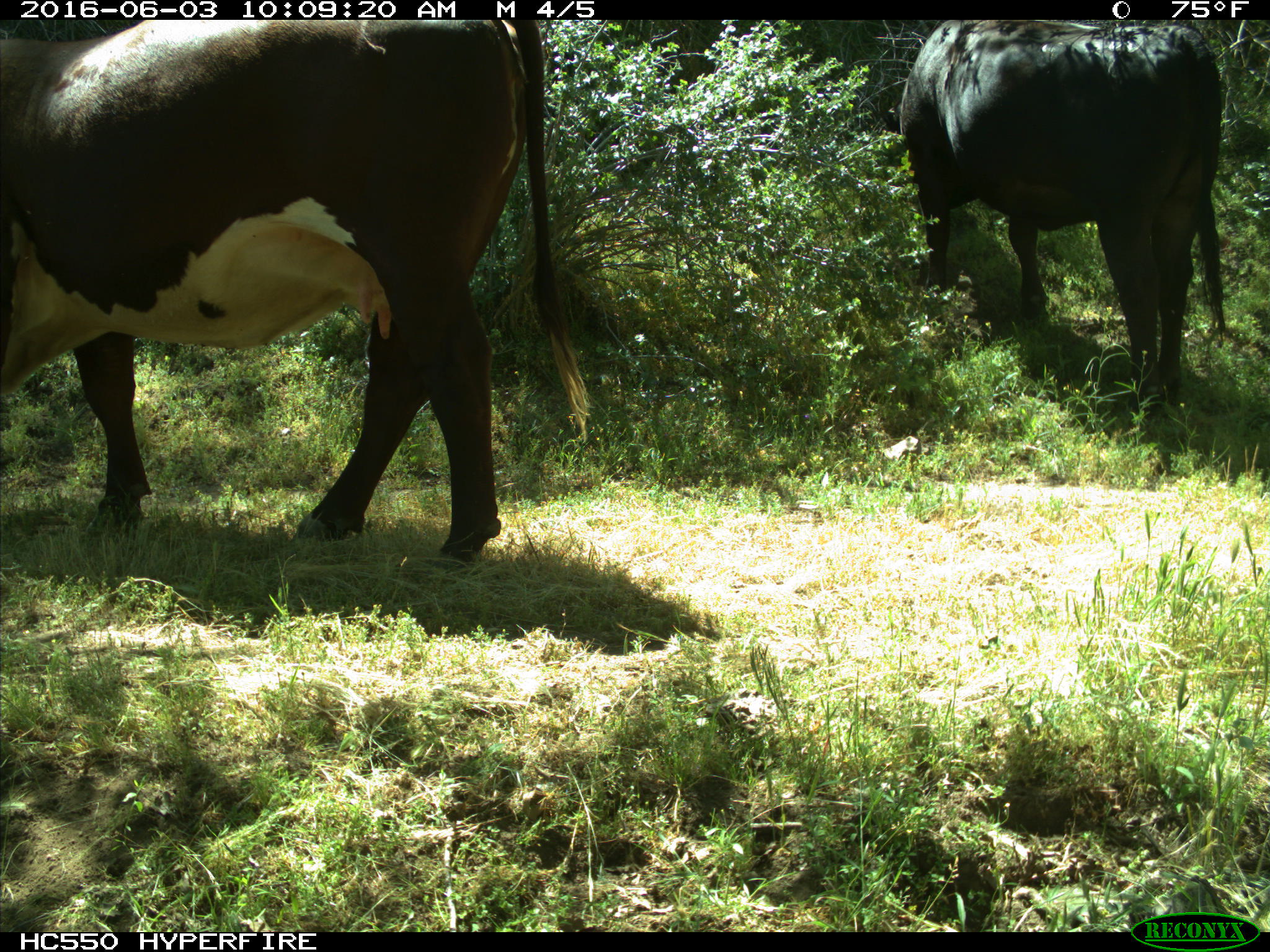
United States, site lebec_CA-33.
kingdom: Animalia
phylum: Chordata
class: Mammalia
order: Artiodactyla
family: Bovidae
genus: Bos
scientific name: Bos taurus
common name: domestic cow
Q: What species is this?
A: Bos taurus (domestic cow).